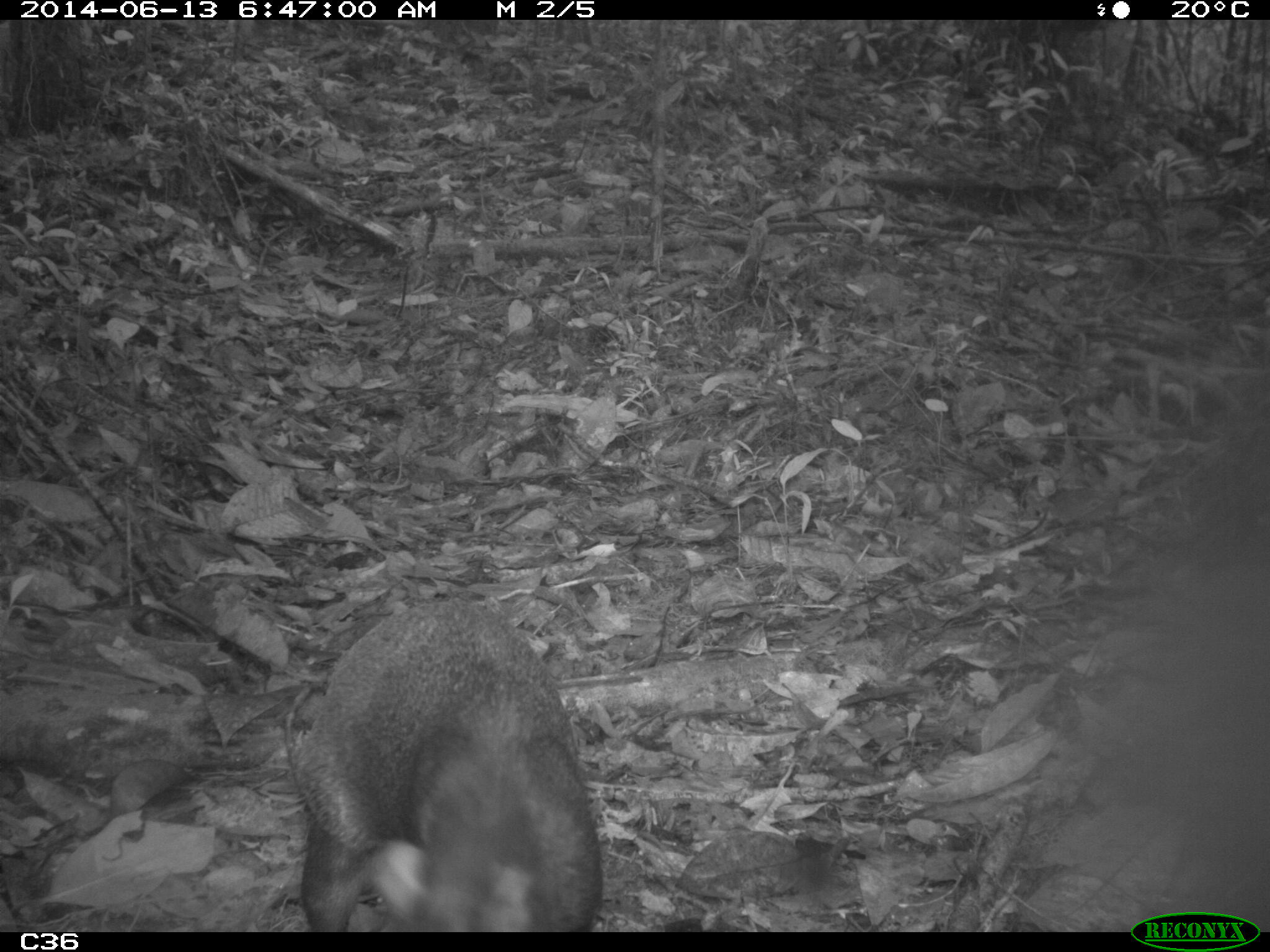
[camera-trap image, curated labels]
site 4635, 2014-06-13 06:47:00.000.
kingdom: Animalia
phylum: Chordata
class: Mammalia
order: Rodentia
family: Dasyproctidae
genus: Dasyprocta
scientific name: Dasyprocta leporina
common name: red-rumped agouti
Dasyprocta leporina (red-rumped agouti), count 1, age adult.